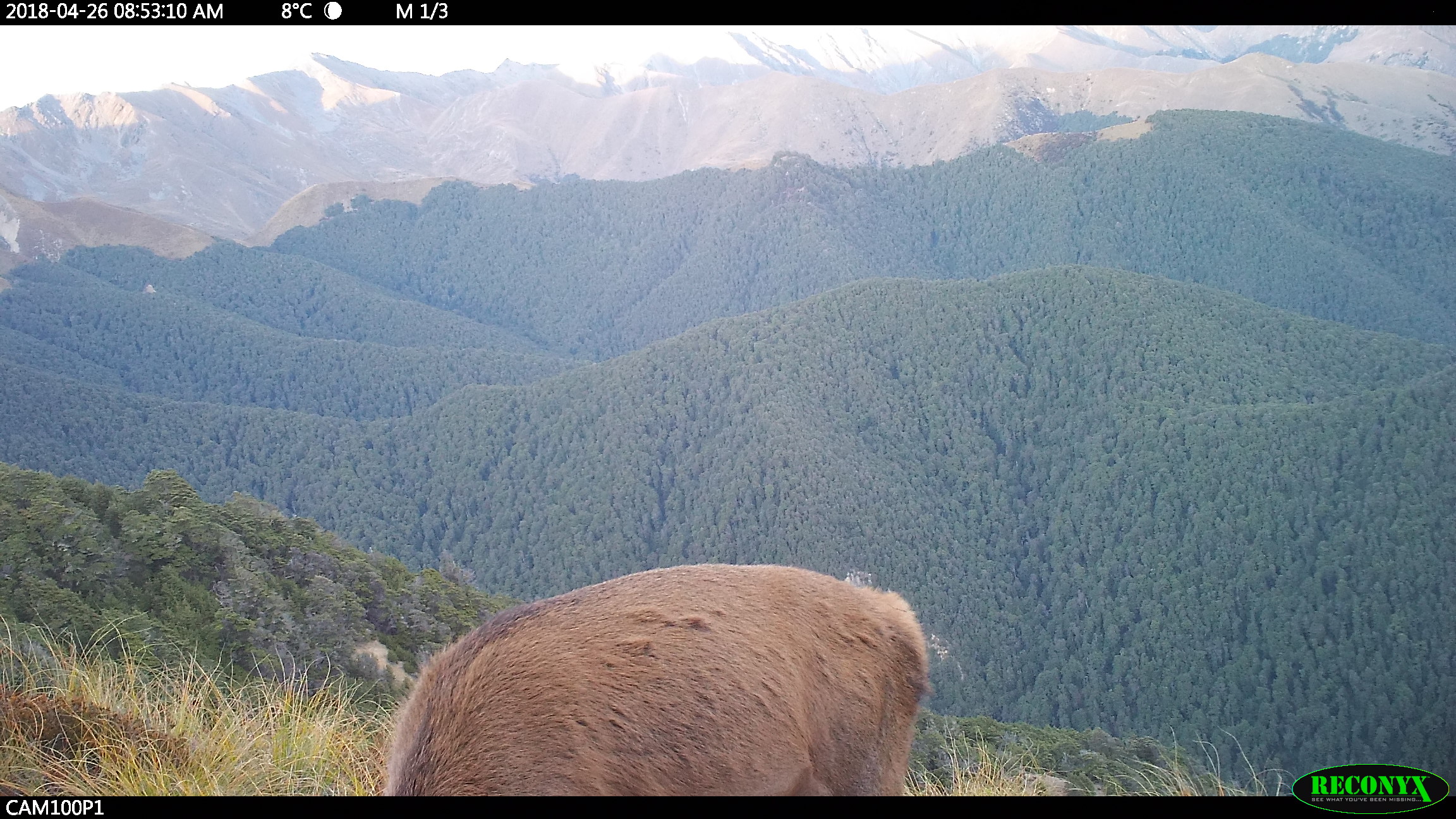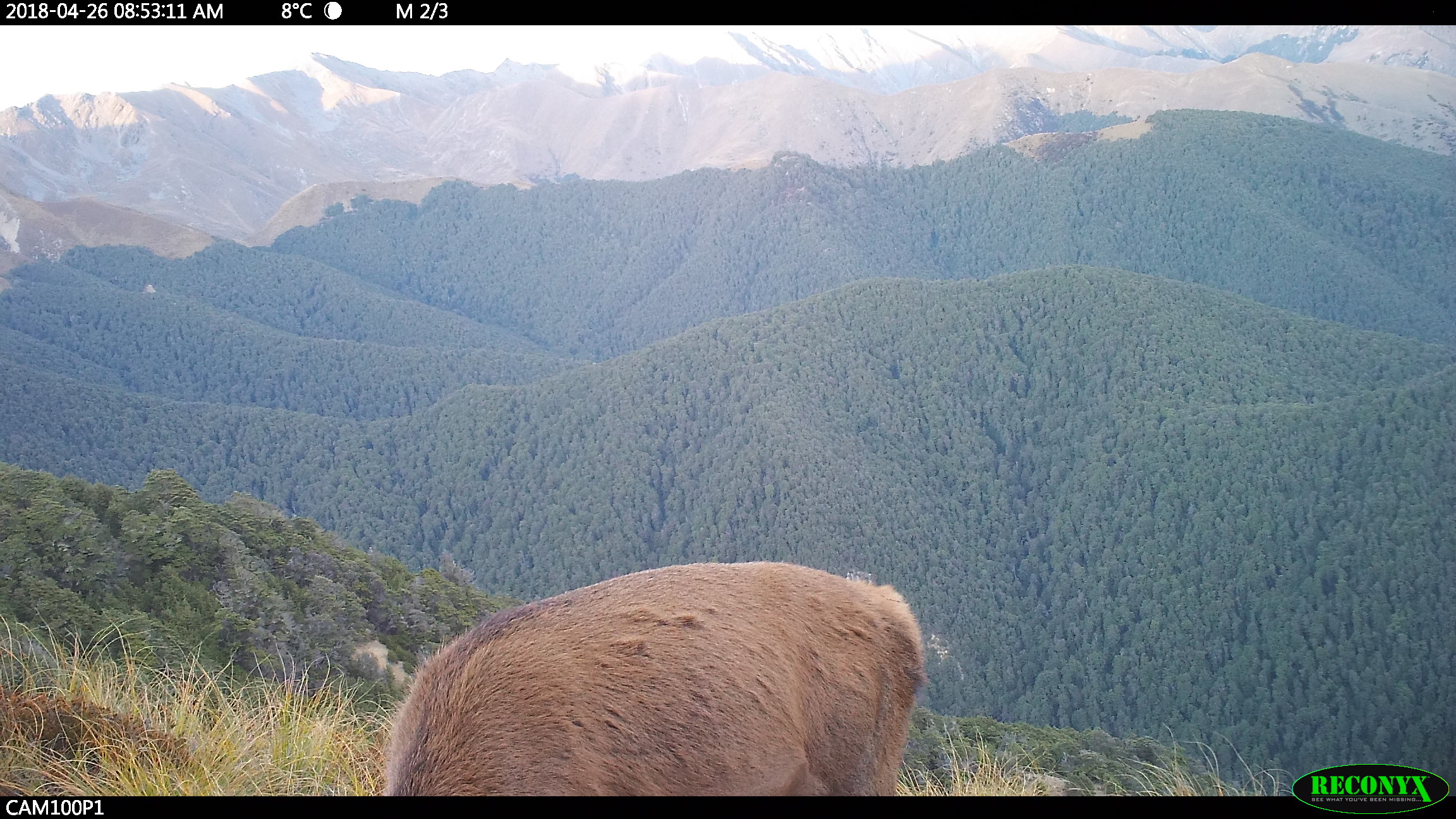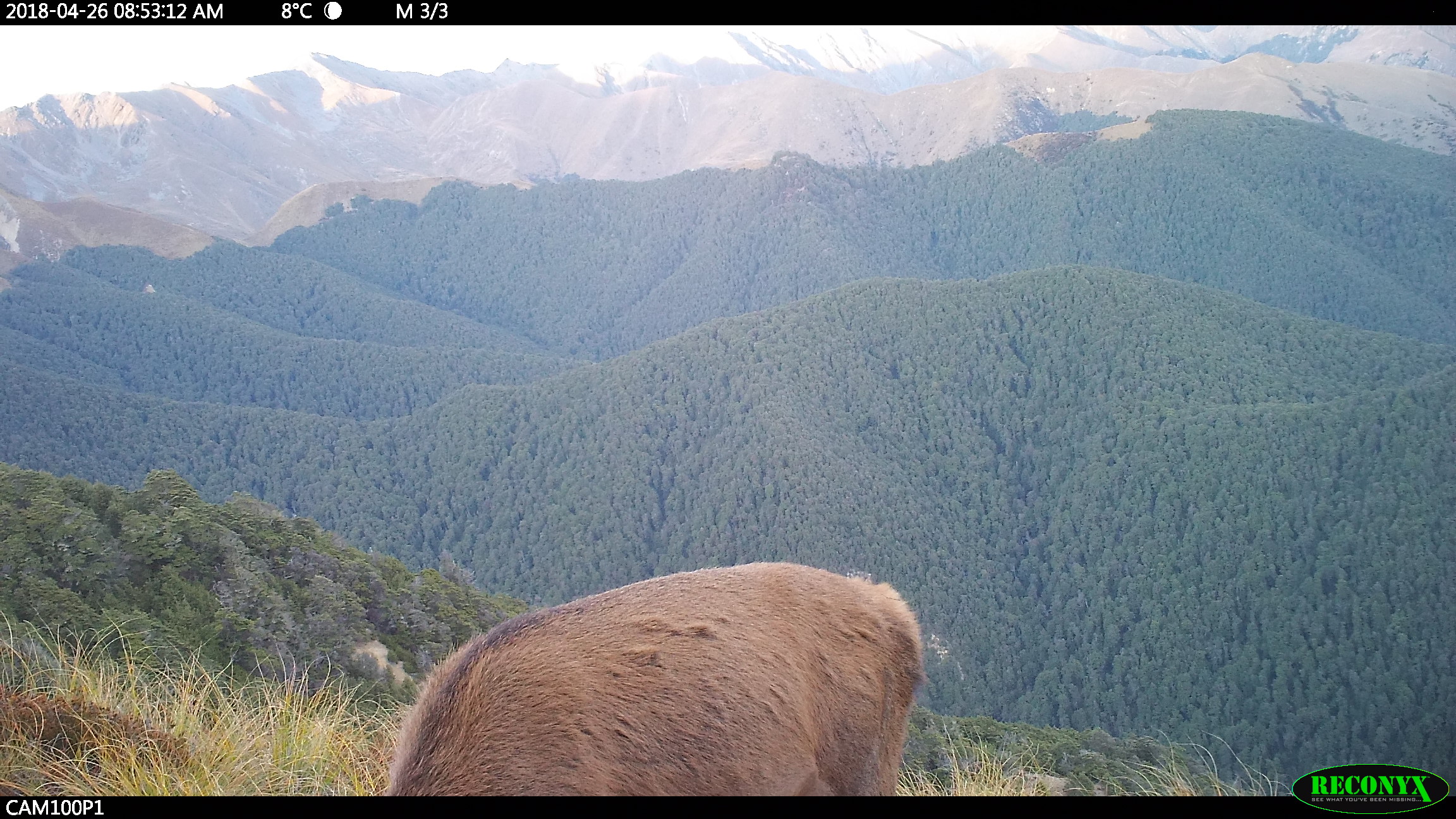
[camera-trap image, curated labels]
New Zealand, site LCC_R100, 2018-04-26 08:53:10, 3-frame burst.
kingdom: Animalia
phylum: Chordata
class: Mammalia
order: Artiodactyla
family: Cervidae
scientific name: Cervidae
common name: deer